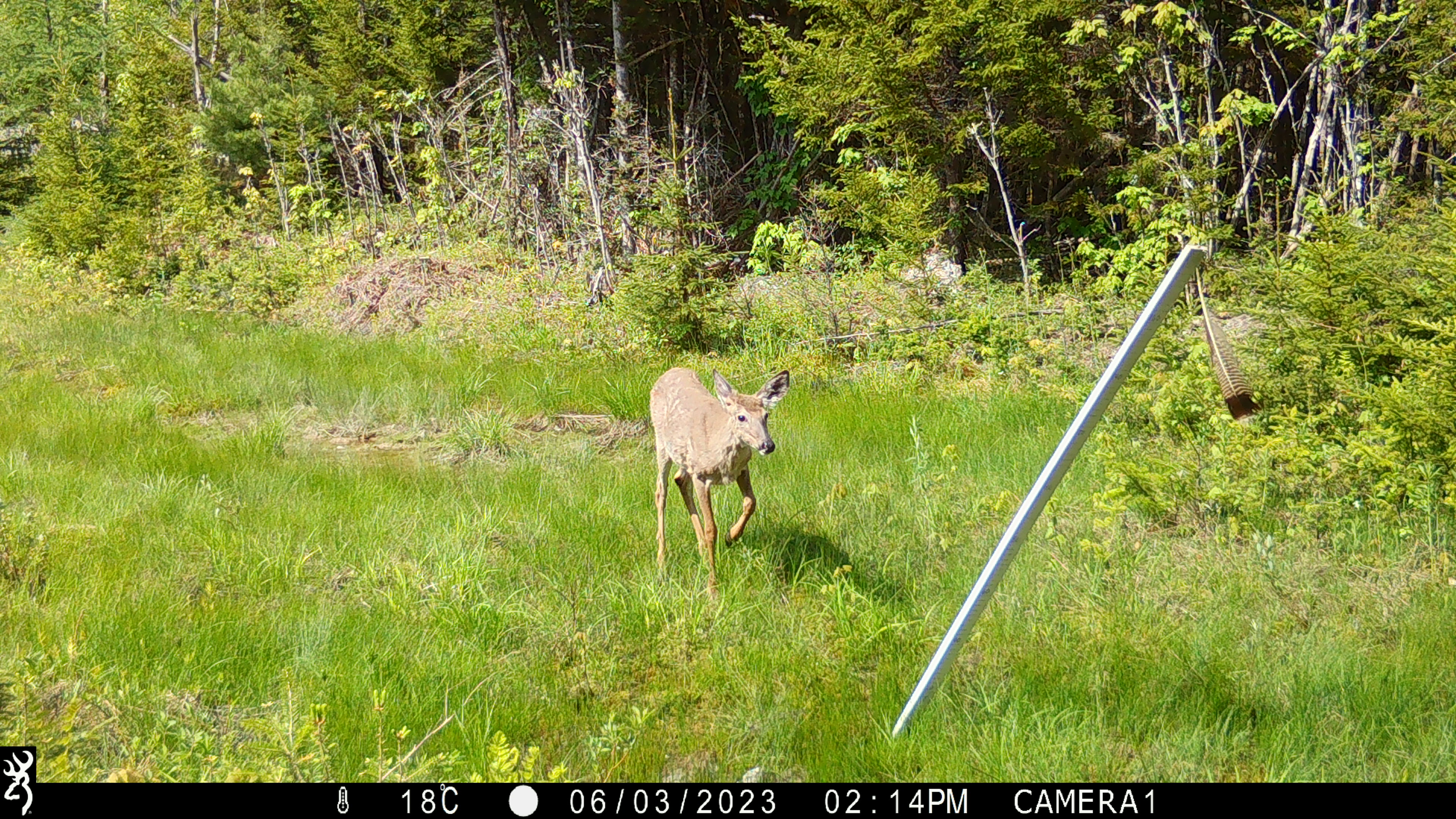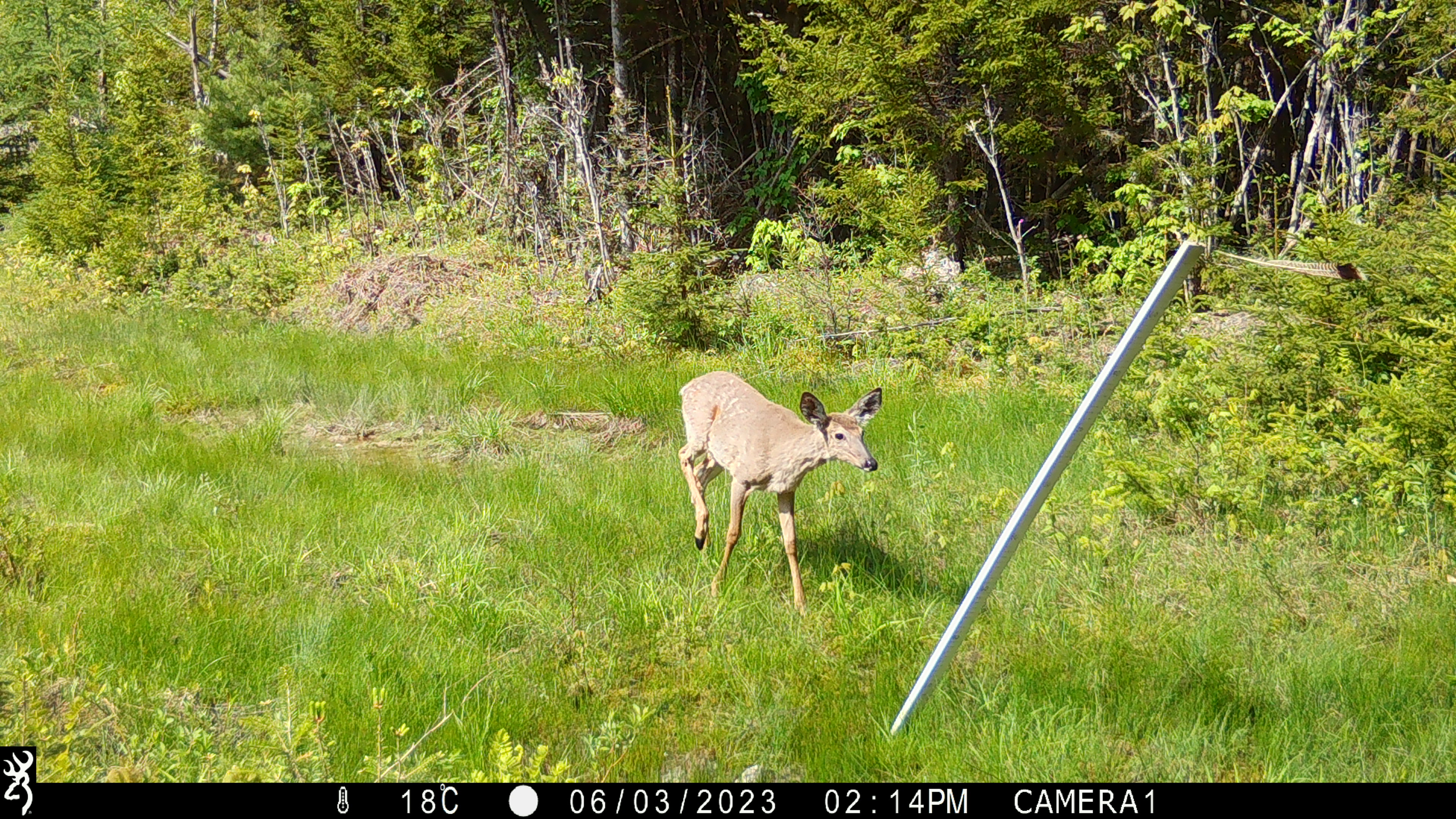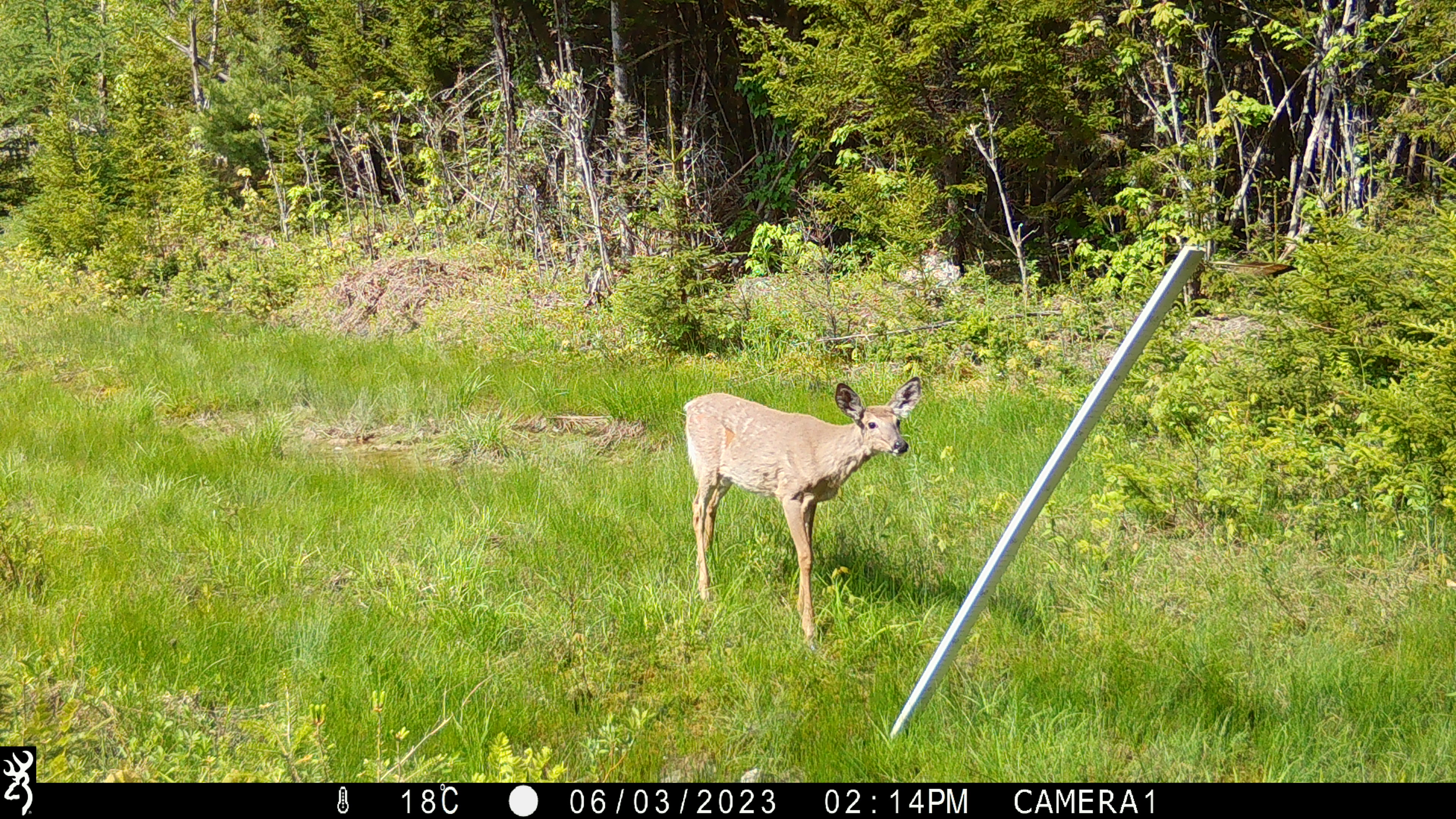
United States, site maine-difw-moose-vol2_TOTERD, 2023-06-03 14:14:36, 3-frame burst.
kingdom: Animalia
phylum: Chordata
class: Mammalia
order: Artiodactyla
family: Cervidae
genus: Odocoileus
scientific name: Odocoileus virginianus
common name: white-tailed deer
White-tailed deer (Odocoileus virginianus).